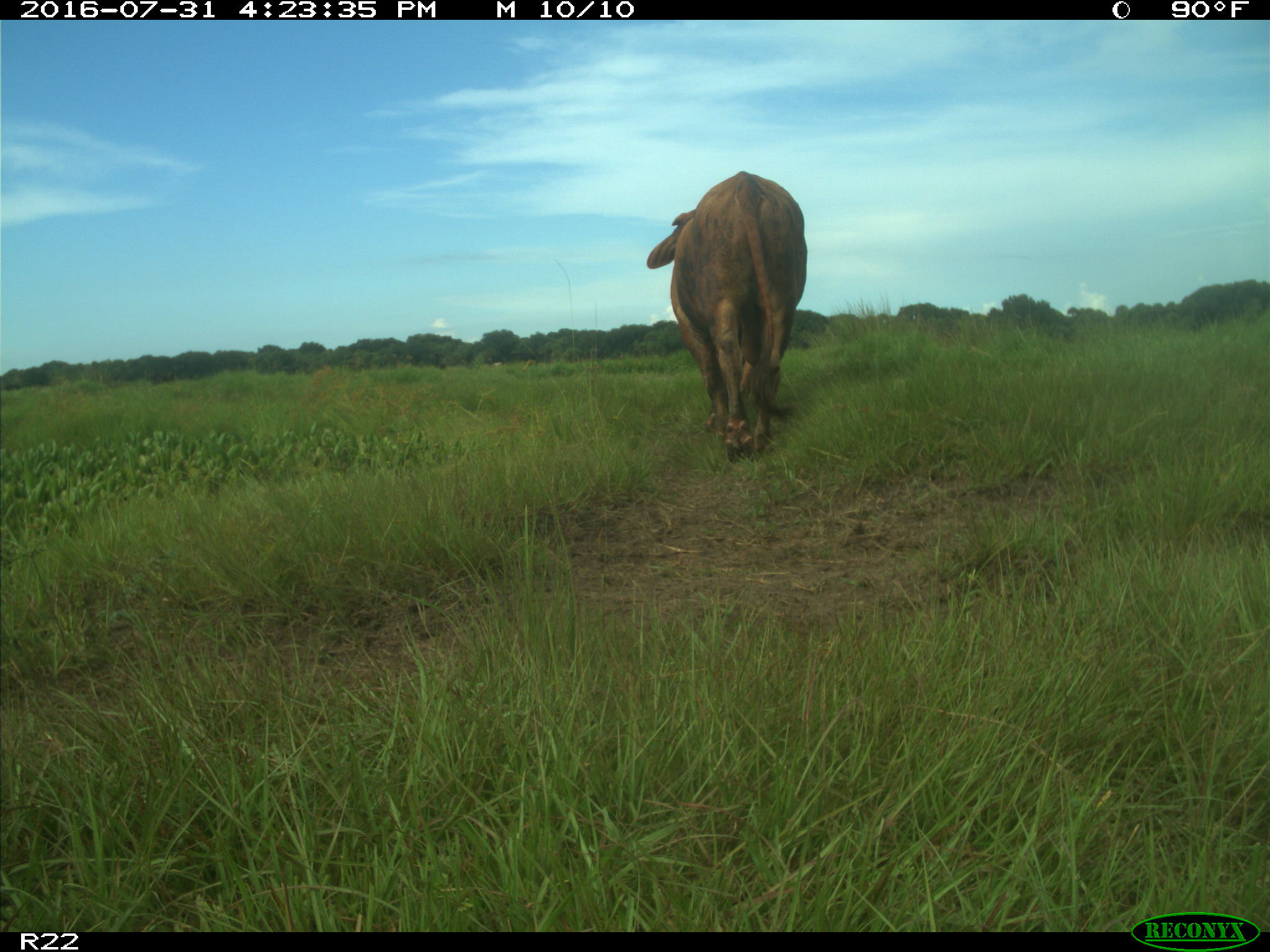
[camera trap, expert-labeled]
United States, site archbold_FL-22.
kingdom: Animalia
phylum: Chordata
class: Mammalia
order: Artiodactyla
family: Bovidae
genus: Bos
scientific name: Bos taurus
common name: domestic cow